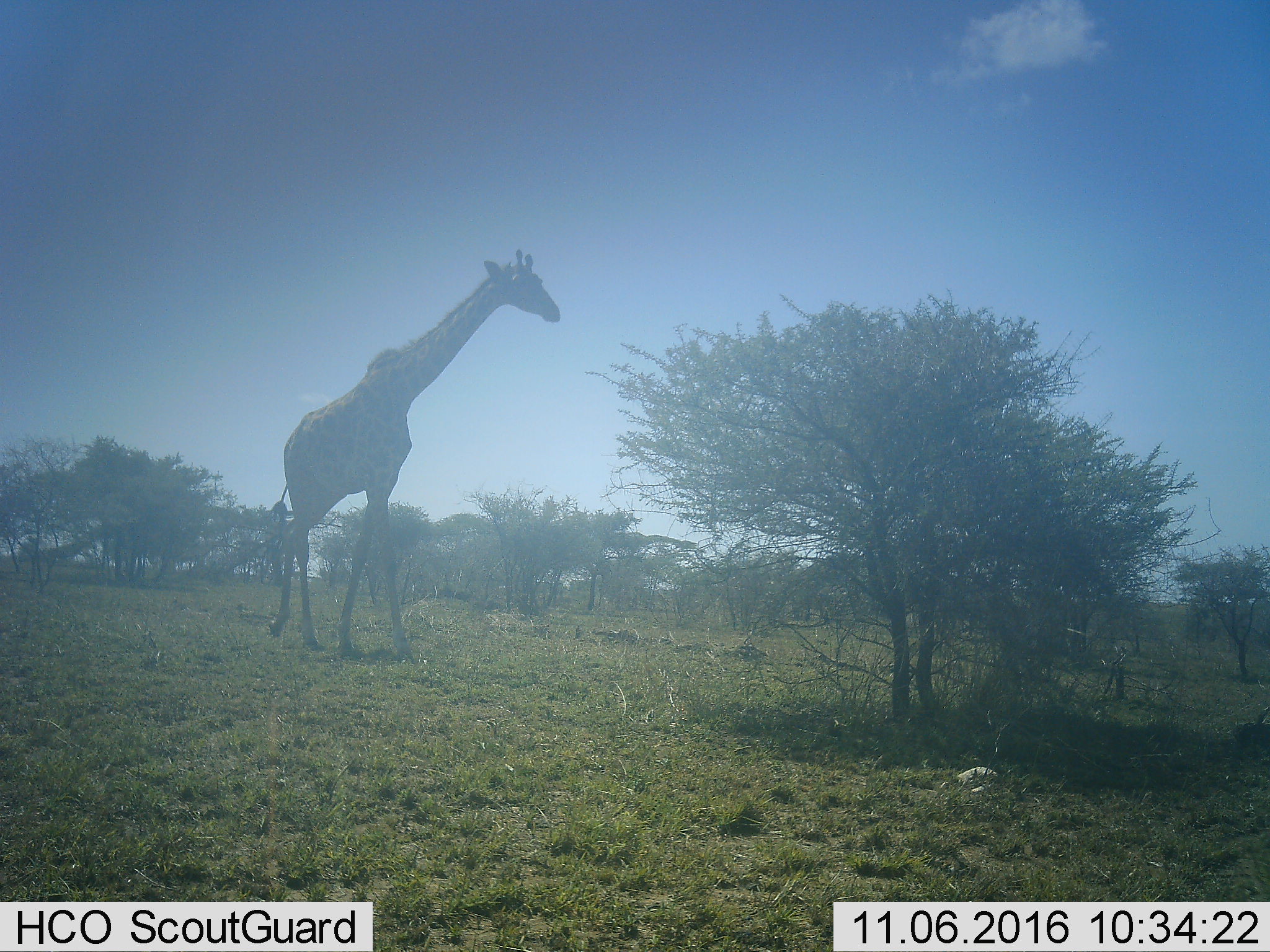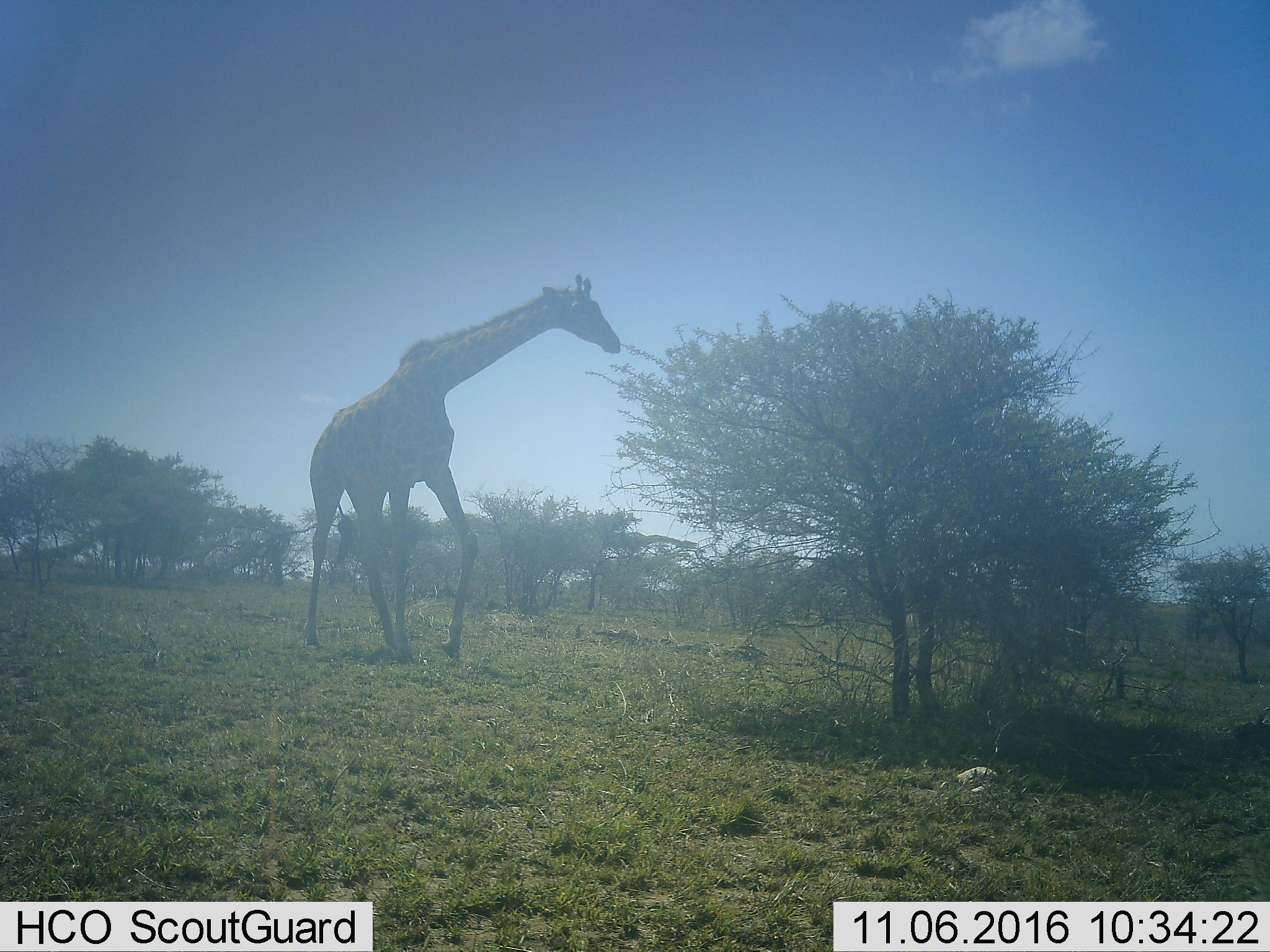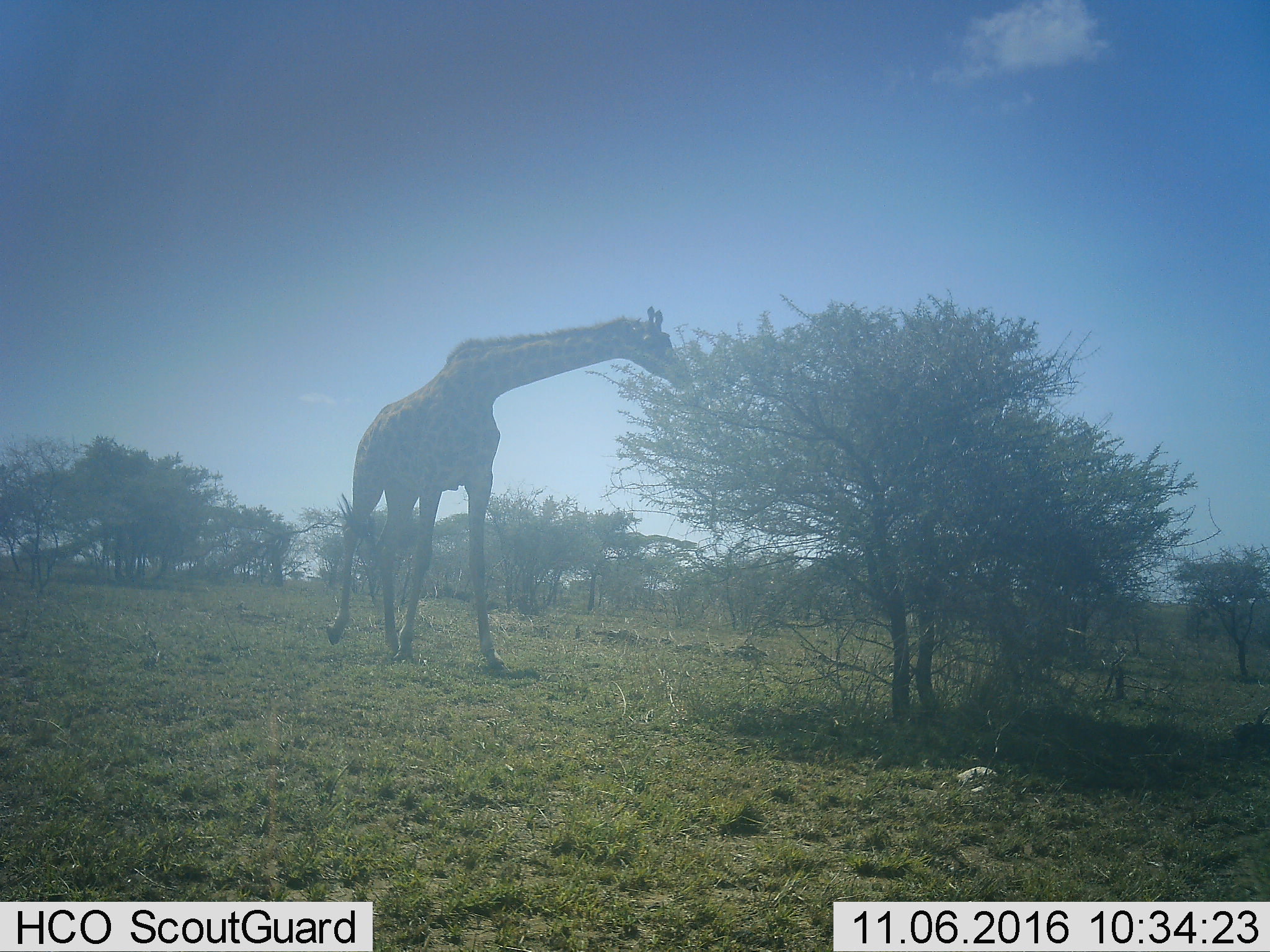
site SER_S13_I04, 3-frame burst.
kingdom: Animalia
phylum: Chordata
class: Mammalia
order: Artiodactyla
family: Giraffidae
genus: Giraffa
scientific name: Giraffa camelopardalis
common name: giraffe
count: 1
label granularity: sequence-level